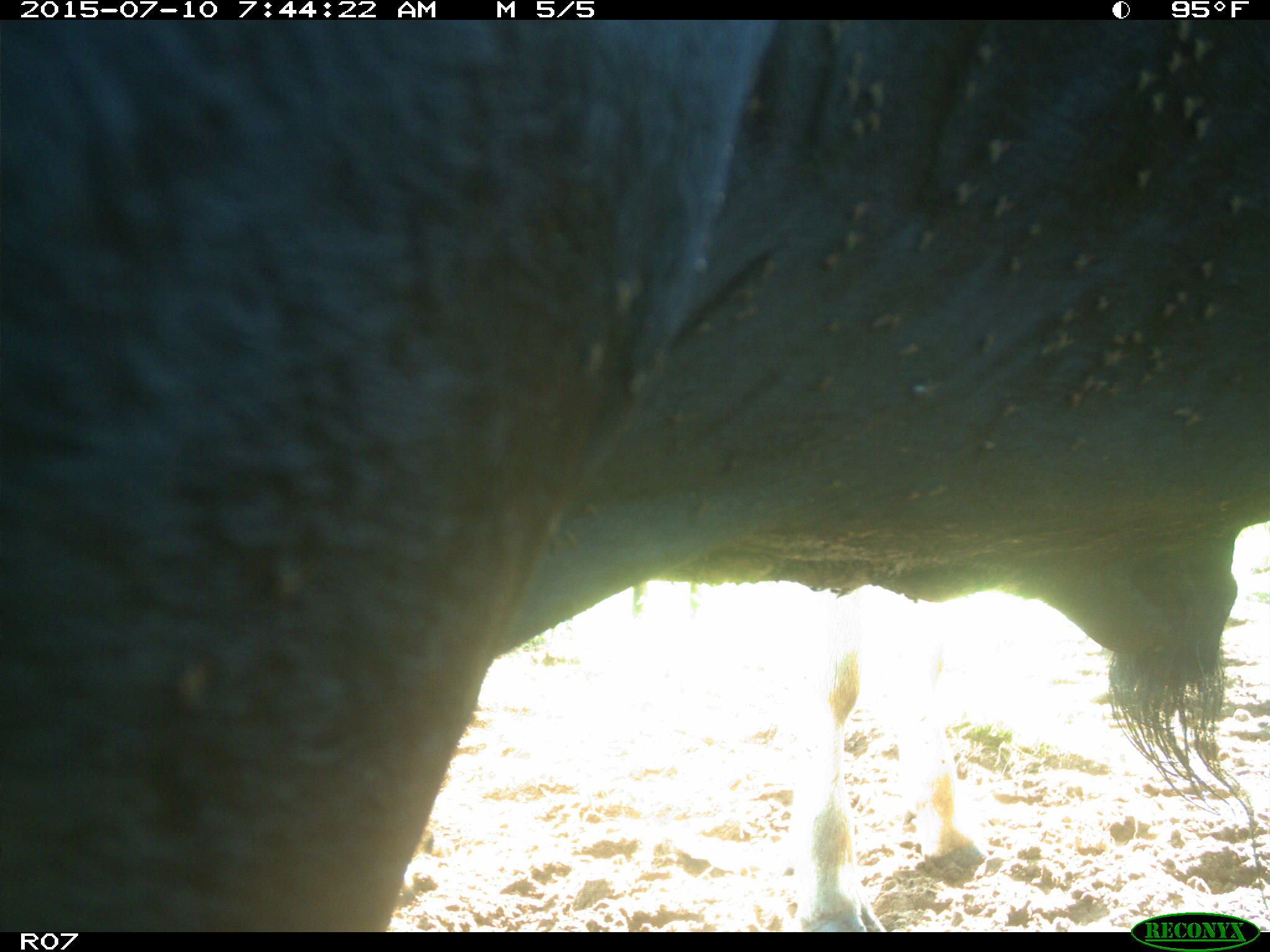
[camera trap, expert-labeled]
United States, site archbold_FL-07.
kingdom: Animalia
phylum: Chordata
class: Mammalia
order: Artiodactyla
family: Bovidae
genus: Bos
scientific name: Bos taurus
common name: domestic cow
Bos taurus (domestic cow).